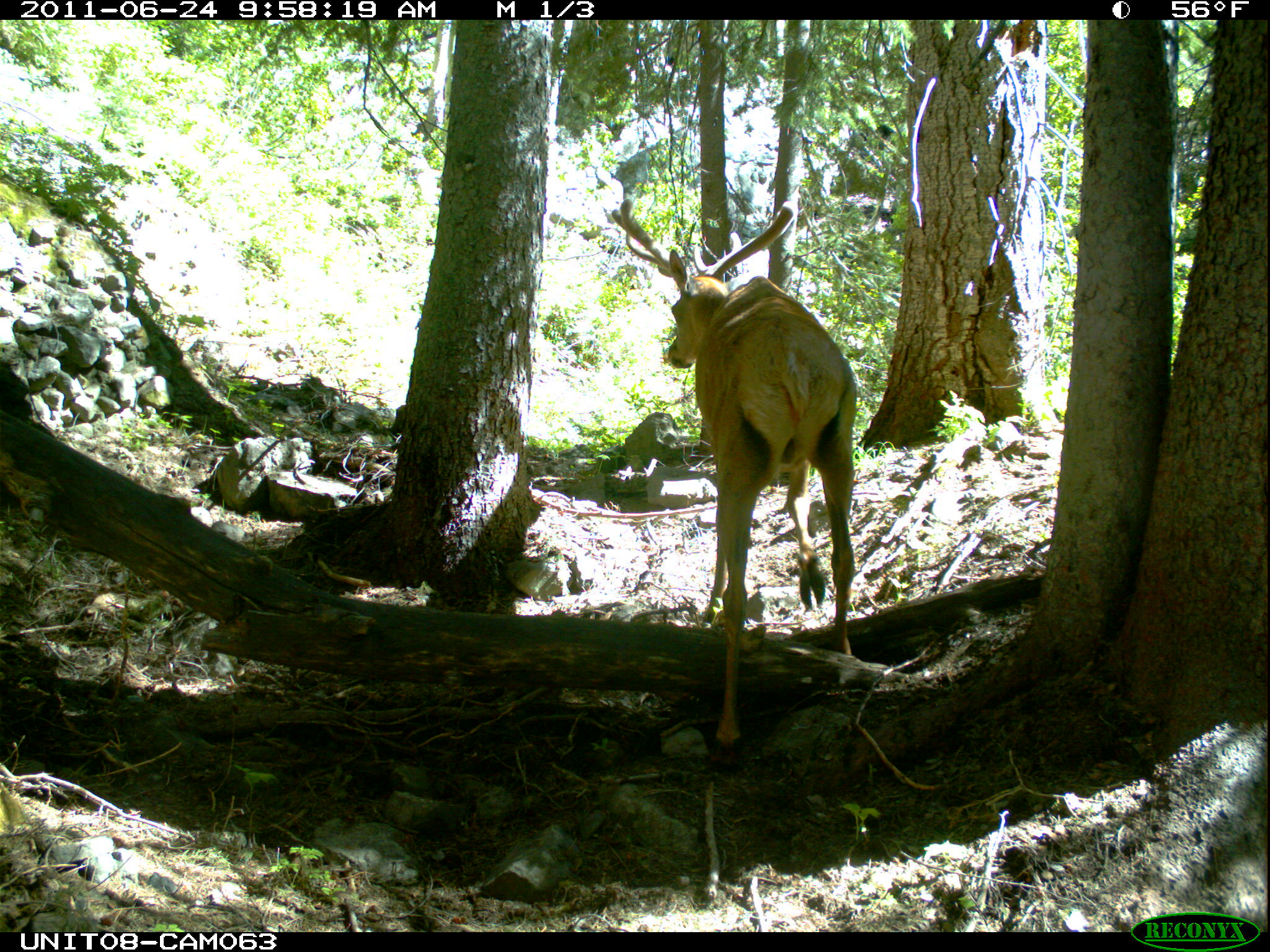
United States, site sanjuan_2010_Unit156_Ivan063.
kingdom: Animalia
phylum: Chordata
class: Mammalia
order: Artiodactyla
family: Cervidae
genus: Cervus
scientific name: Cervus elaphus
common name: red deer